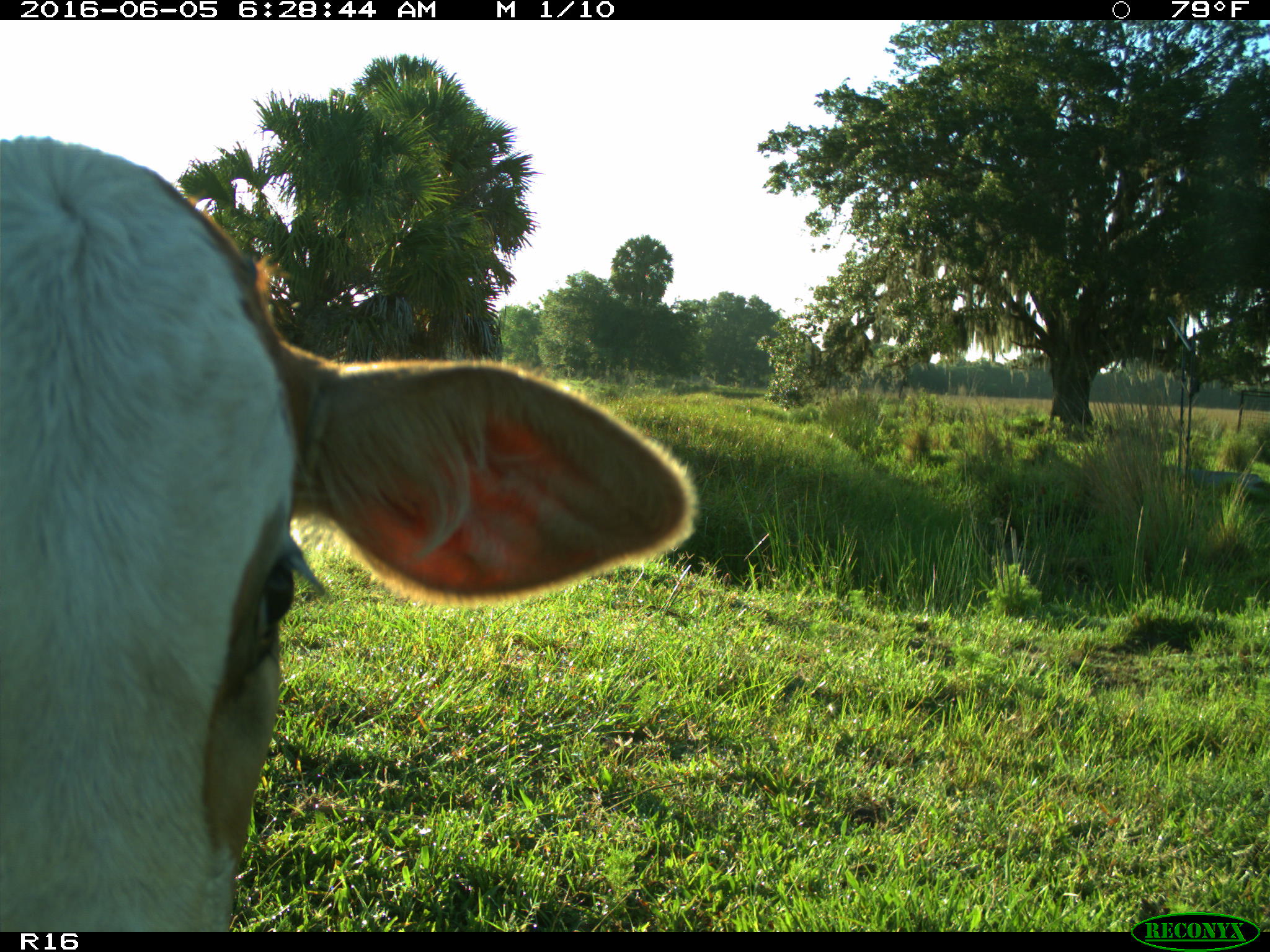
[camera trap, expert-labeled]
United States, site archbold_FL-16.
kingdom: Animalia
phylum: Chordata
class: Mammalia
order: Artiodactyla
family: Bovidae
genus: Bos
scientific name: Bos taurus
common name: domestic cow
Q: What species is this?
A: Bos taurus (domestic cow).